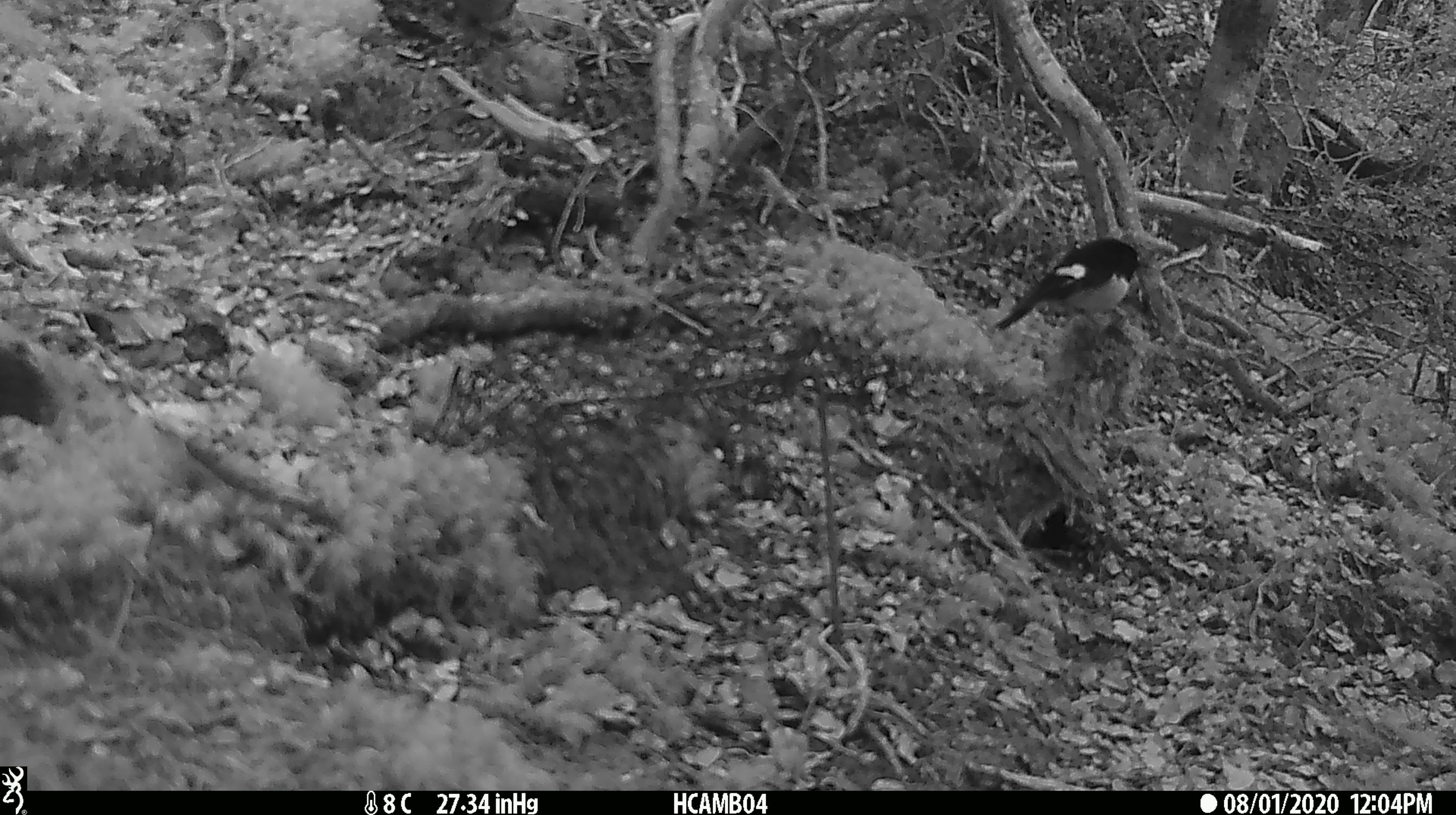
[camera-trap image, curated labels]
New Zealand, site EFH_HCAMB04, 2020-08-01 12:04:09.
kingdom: Animalia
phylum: Chordata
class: Aves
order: Passeriformes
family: Petroicidae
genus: Petroica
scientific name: Petroica macrocephala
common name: tomtit